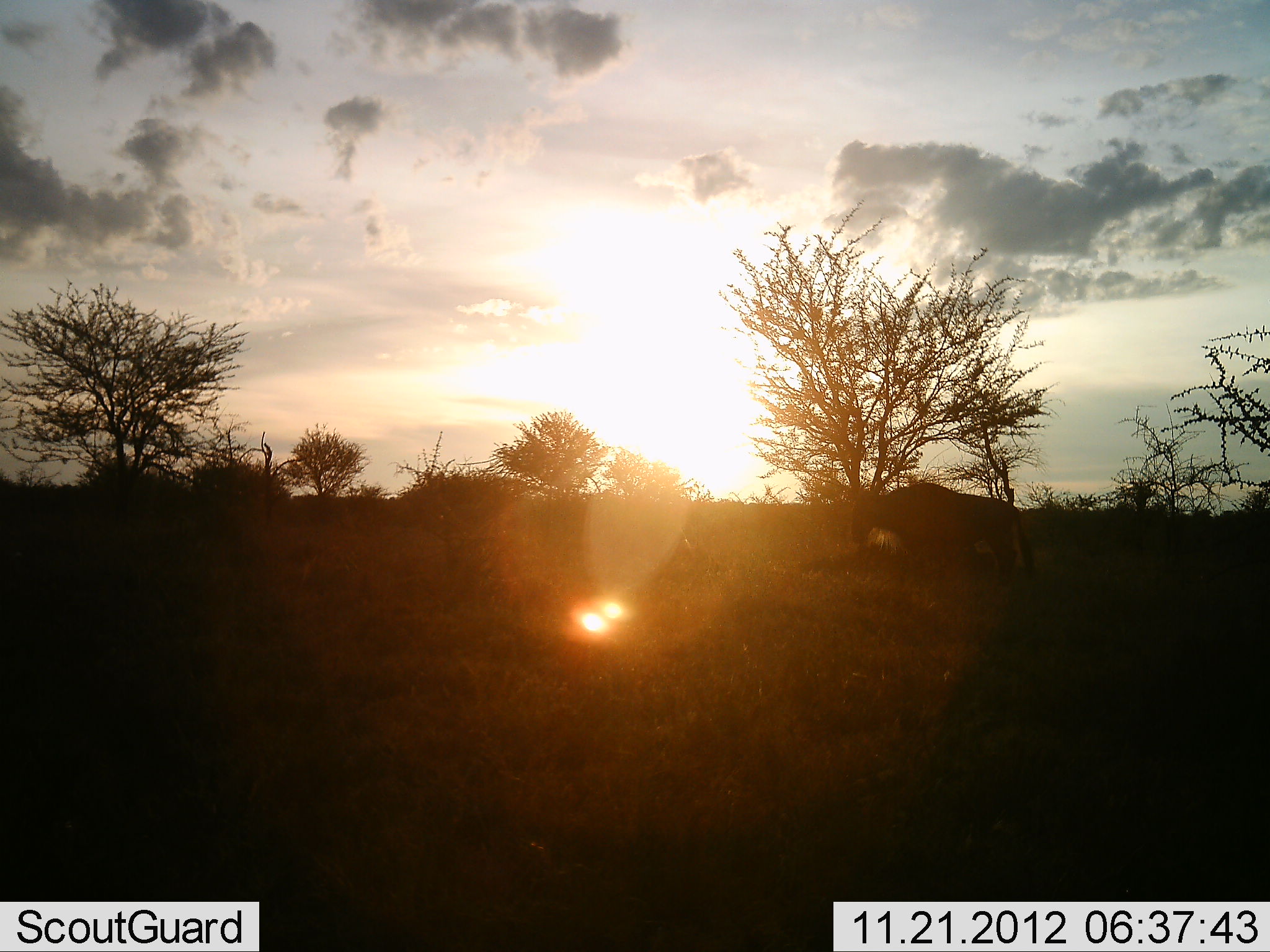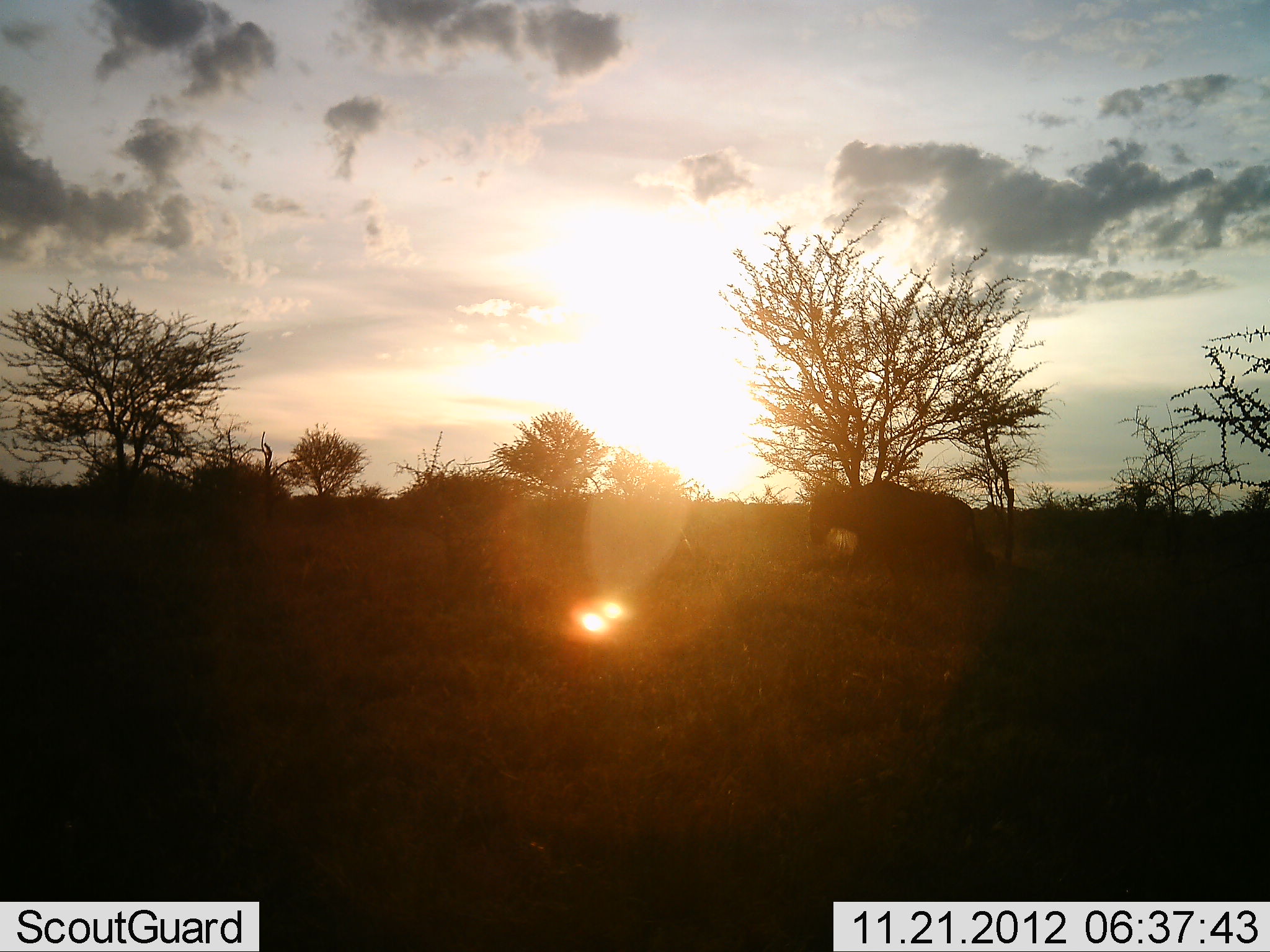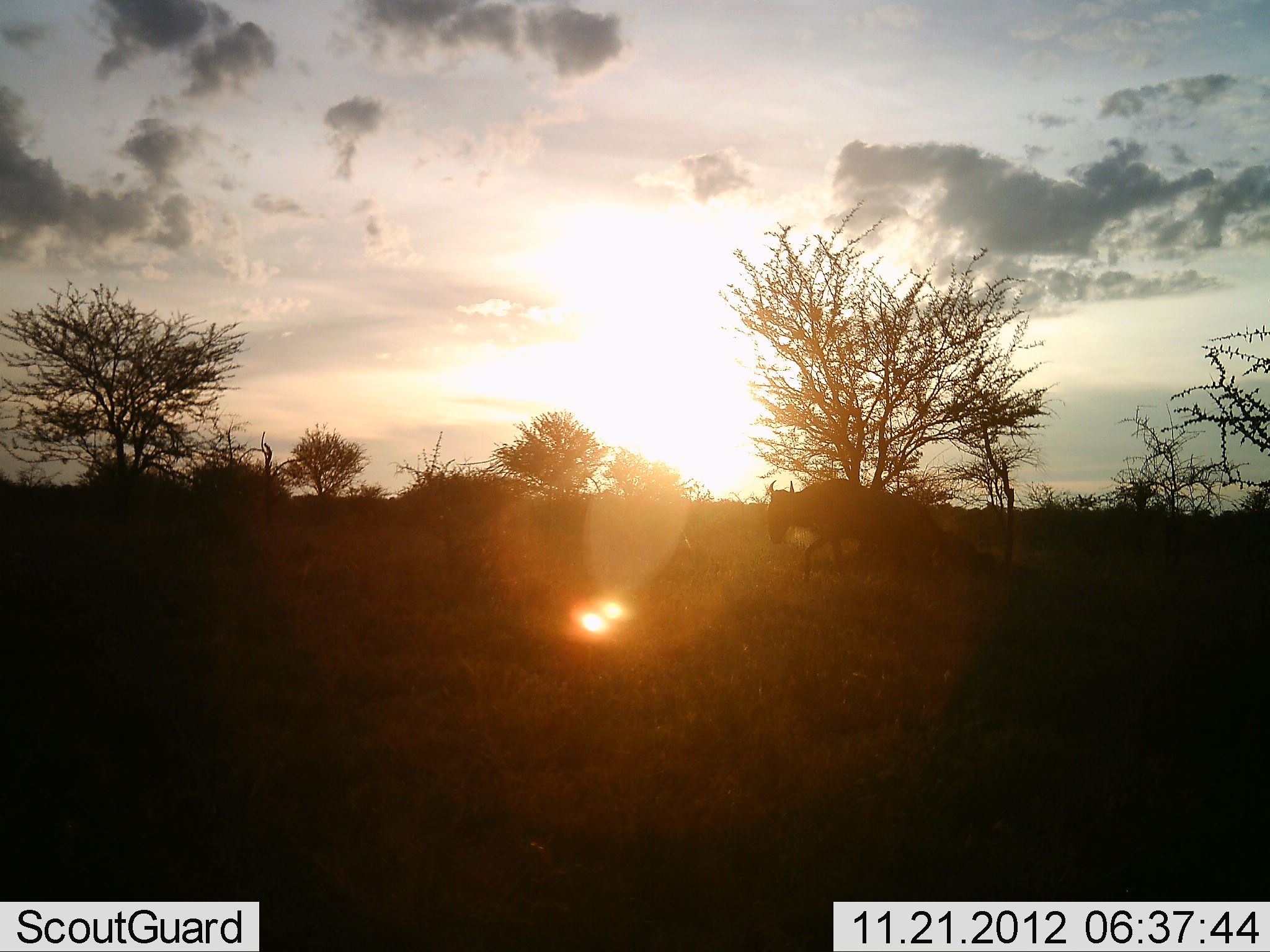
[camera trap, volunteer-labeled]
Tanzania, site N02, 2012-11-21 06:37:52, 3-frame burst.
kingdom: Animalia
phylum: Chordata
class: Mammalia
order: Artiodactyla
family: Bovidae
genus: Connochaetes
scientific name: Connochaetes taurinus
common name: blue wildebeest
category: wildebeest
Wildebeest (blue wildebeest) (Connochaetes taurinus), count 1. Behavior (volunteer vote fractions): standing 0%, resting 0%, moving 100%, interacting 0%. Young present (vote fraction): 0%. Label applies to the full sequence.